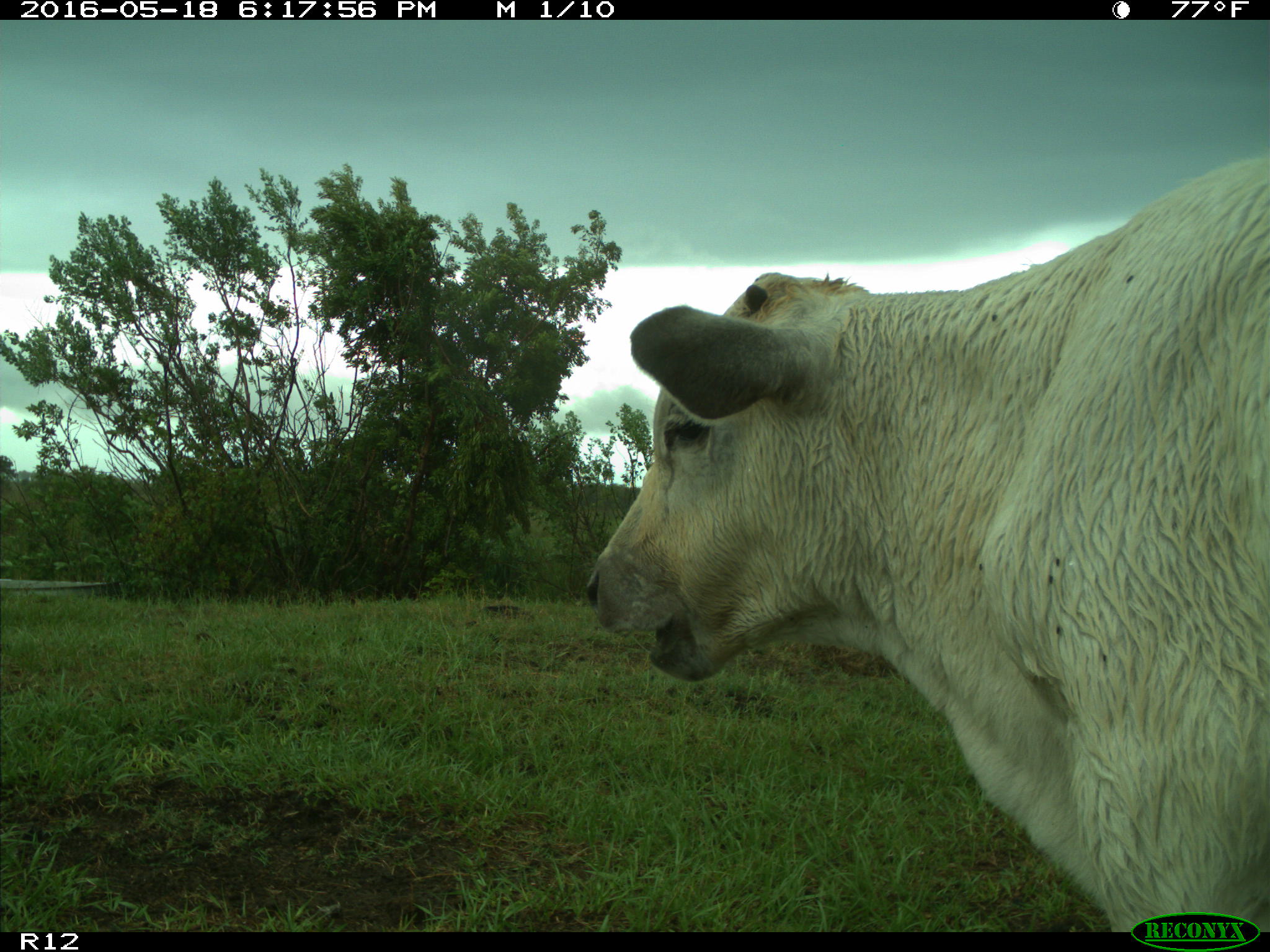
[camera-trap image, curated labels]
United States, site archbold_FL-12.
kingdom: Animalia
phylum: Chordata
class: Mammalia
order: Artiodactyla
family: Bovidae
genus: Bos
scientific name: Bos taurus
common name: domestic cow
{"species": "Bos taurus (domestic cow)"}